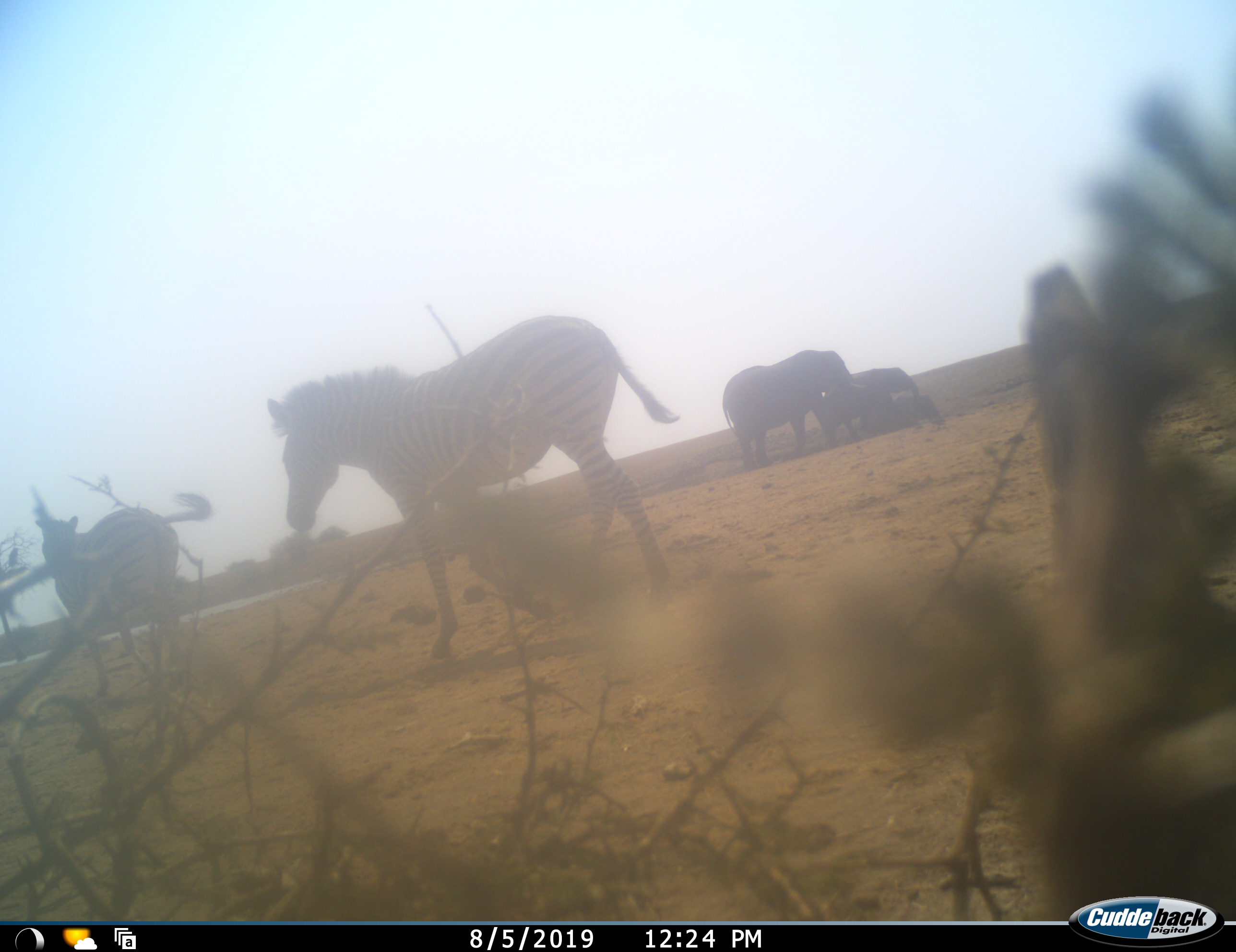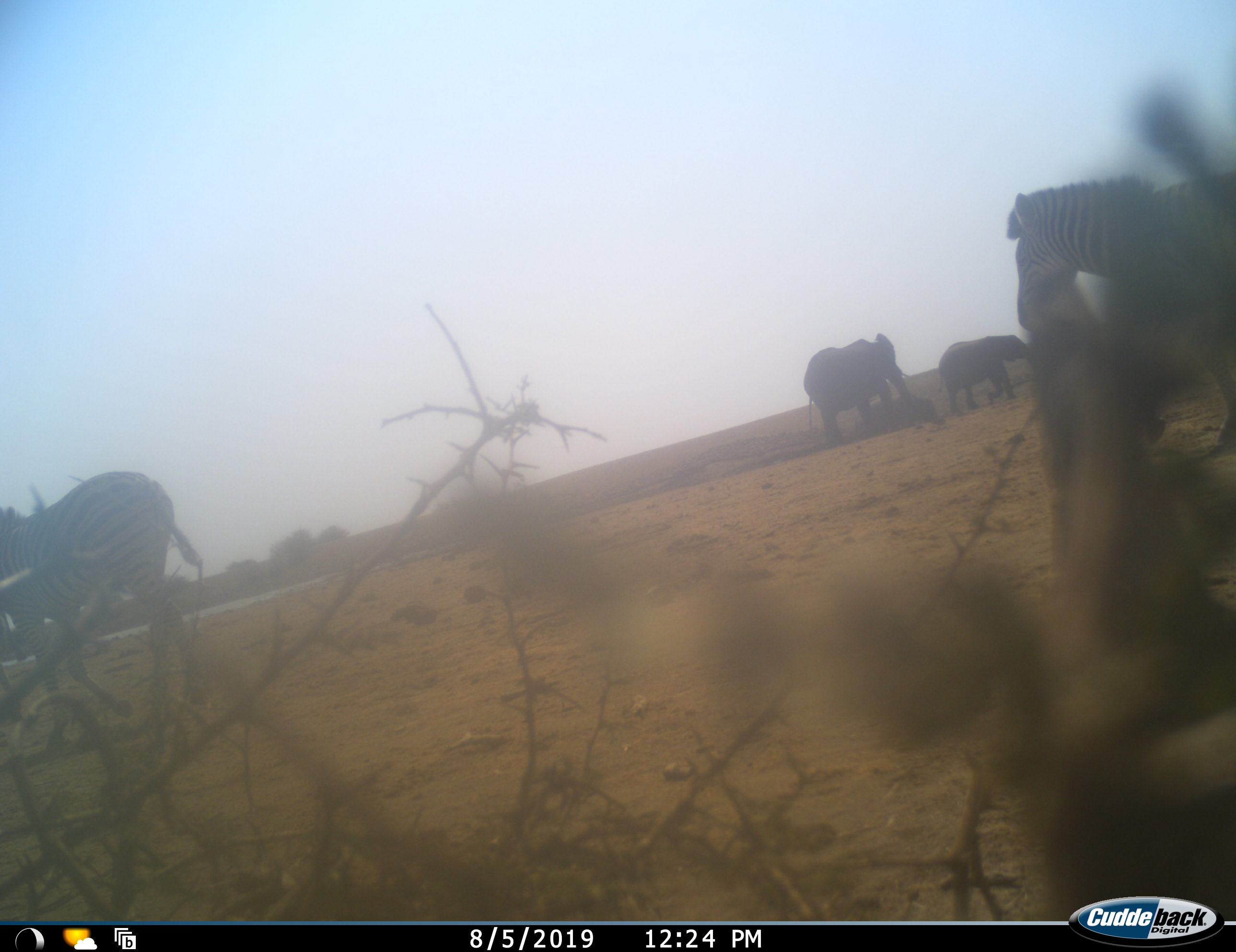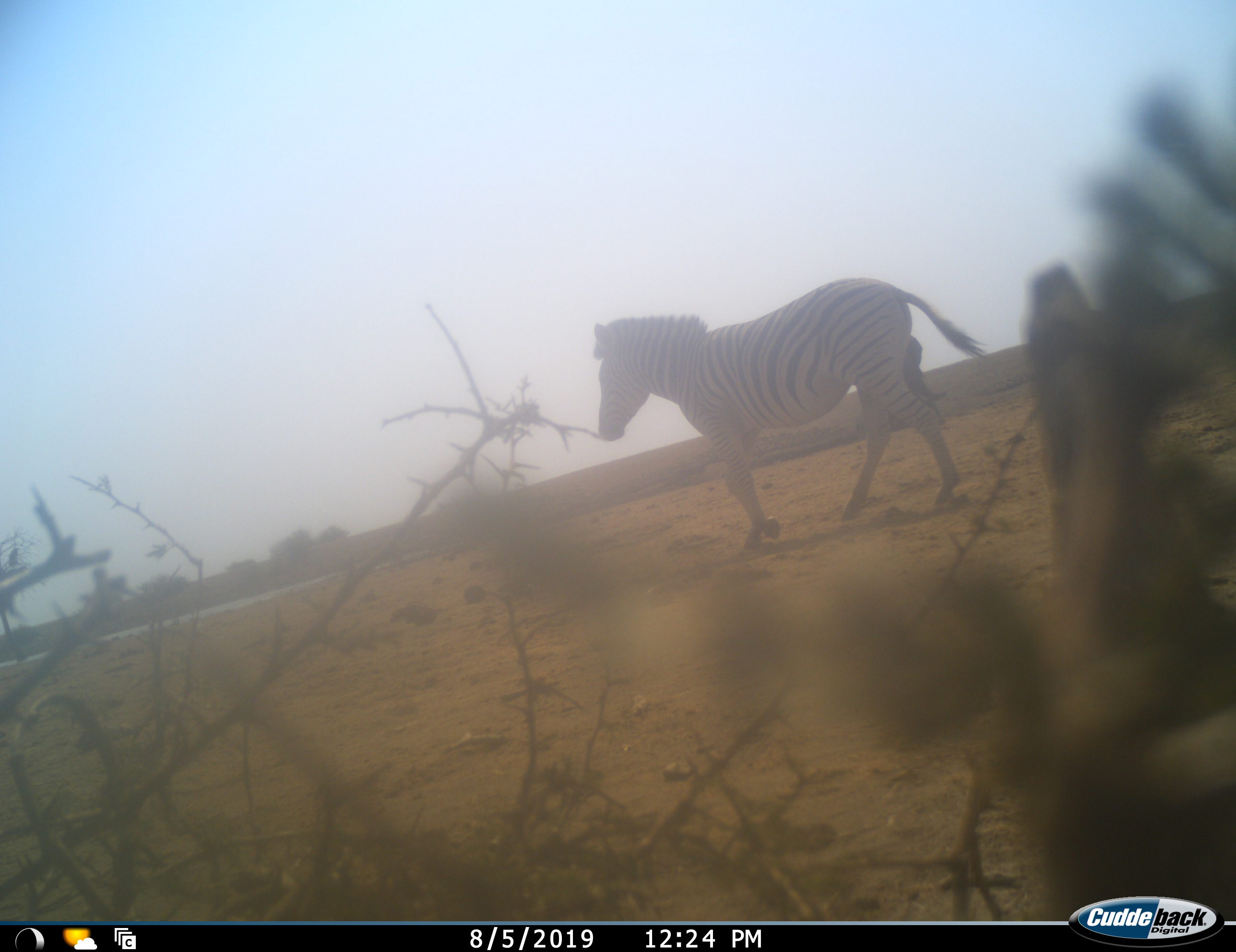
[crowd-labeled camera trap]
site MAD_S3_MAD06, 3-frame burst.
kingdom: Animalia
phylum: Chordata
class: Mammalia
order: Proboscidea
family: Elephantidae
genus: Loxodonta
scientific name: Loxodonta africana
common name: african bush elephant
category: elephant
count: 3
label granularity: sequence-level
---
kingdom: Animalia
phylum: Chordata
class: Mammalia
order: Perissodactyla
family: Equidae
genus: Equus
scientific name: Equus quagga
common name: plains zebra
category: zebraplains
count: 3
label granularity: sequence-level